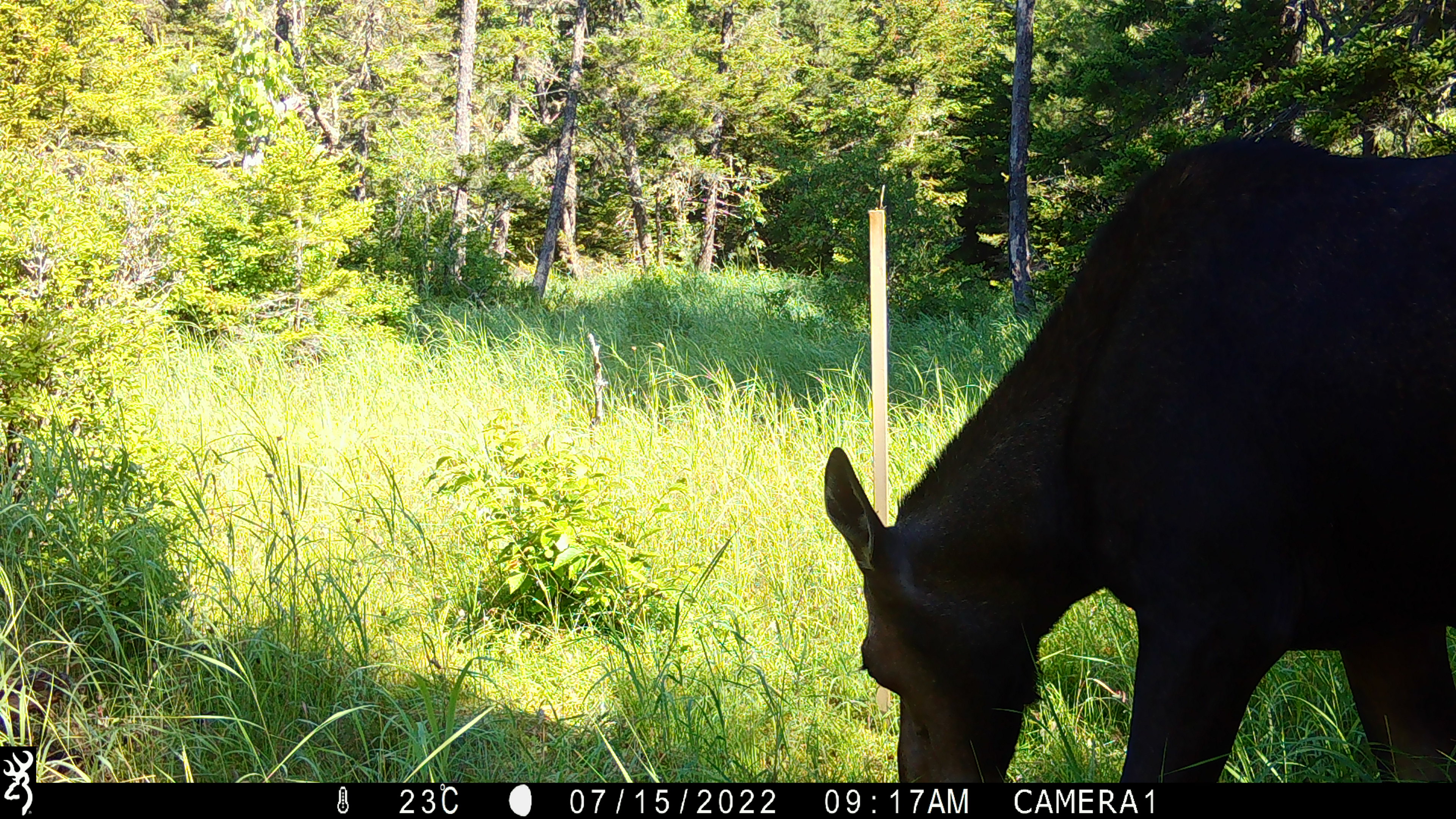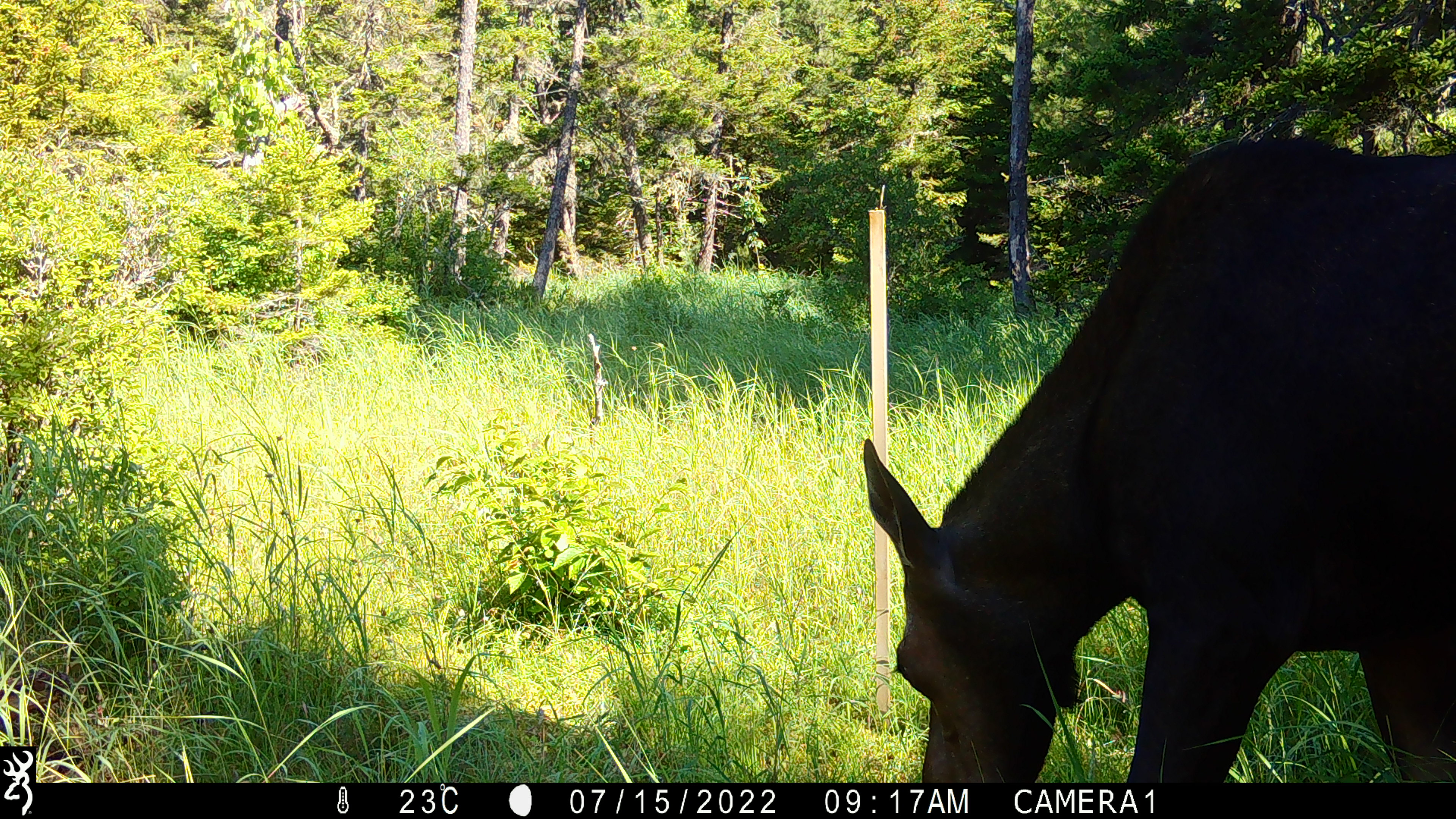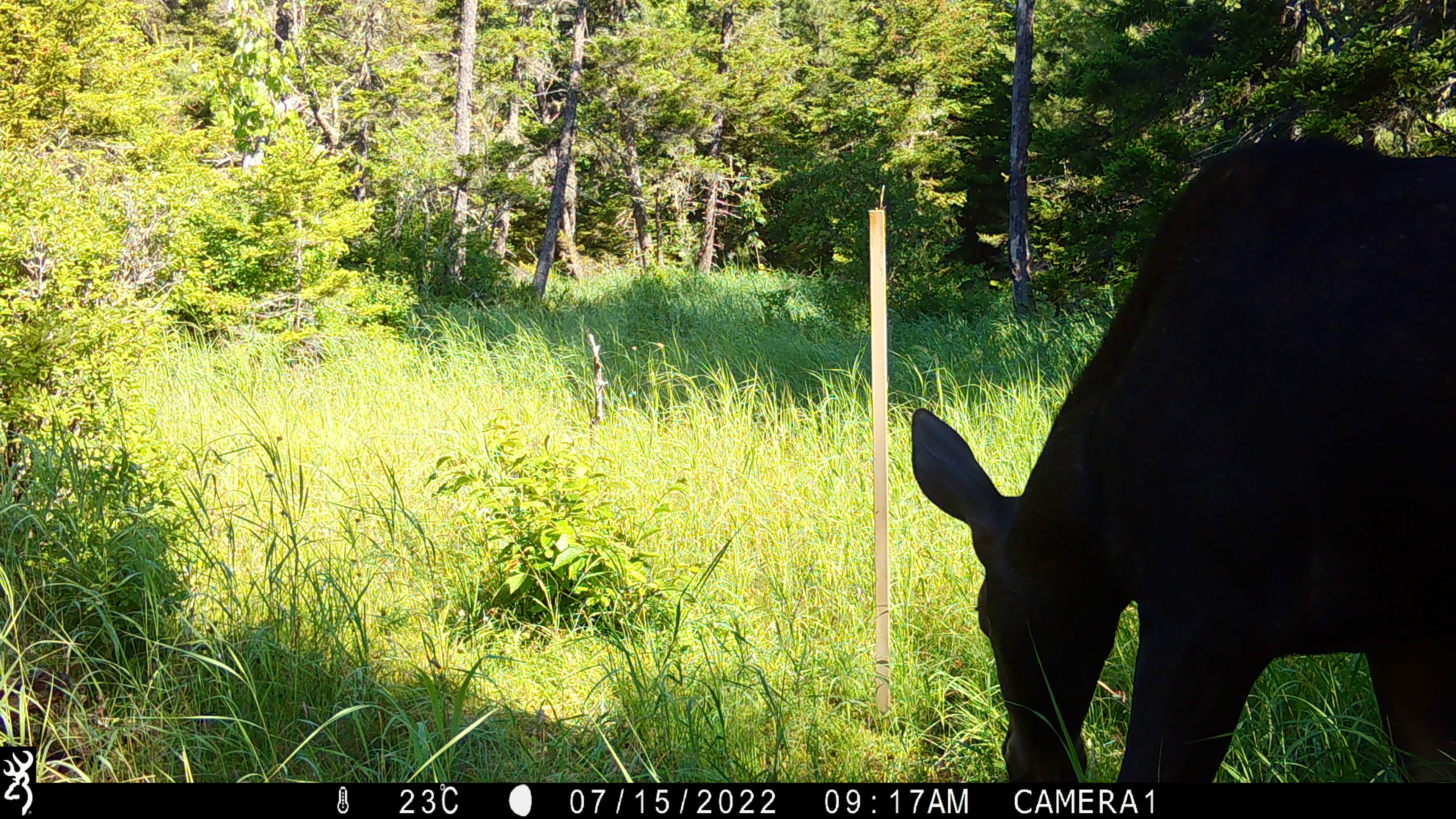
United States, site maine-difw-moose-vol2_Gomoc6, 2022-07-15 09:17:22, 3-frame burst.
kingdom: Animalia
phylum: Chordata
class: Mammalia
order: Artiodactyla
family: Cervidae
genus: Alces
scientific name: Alces alces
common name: moose